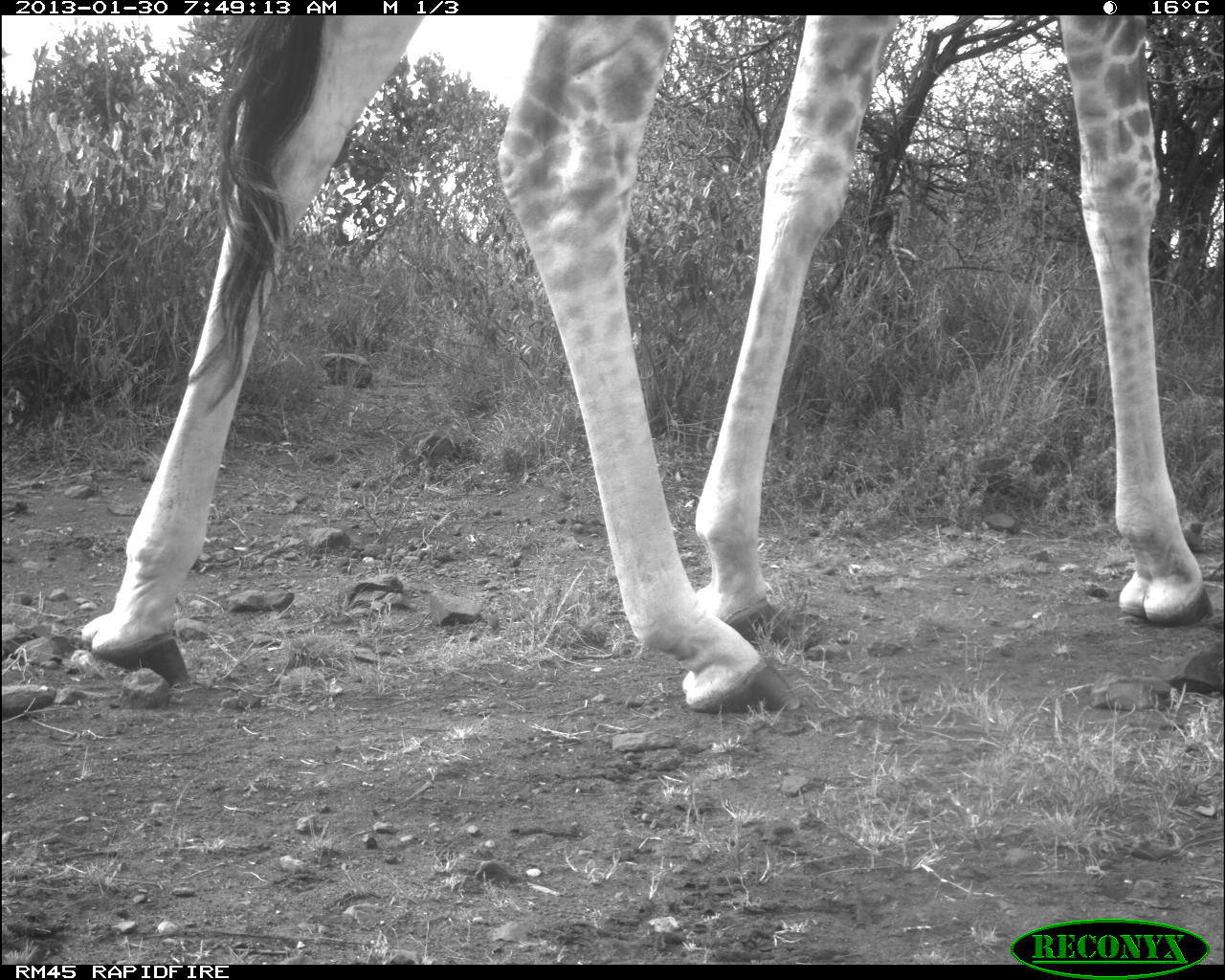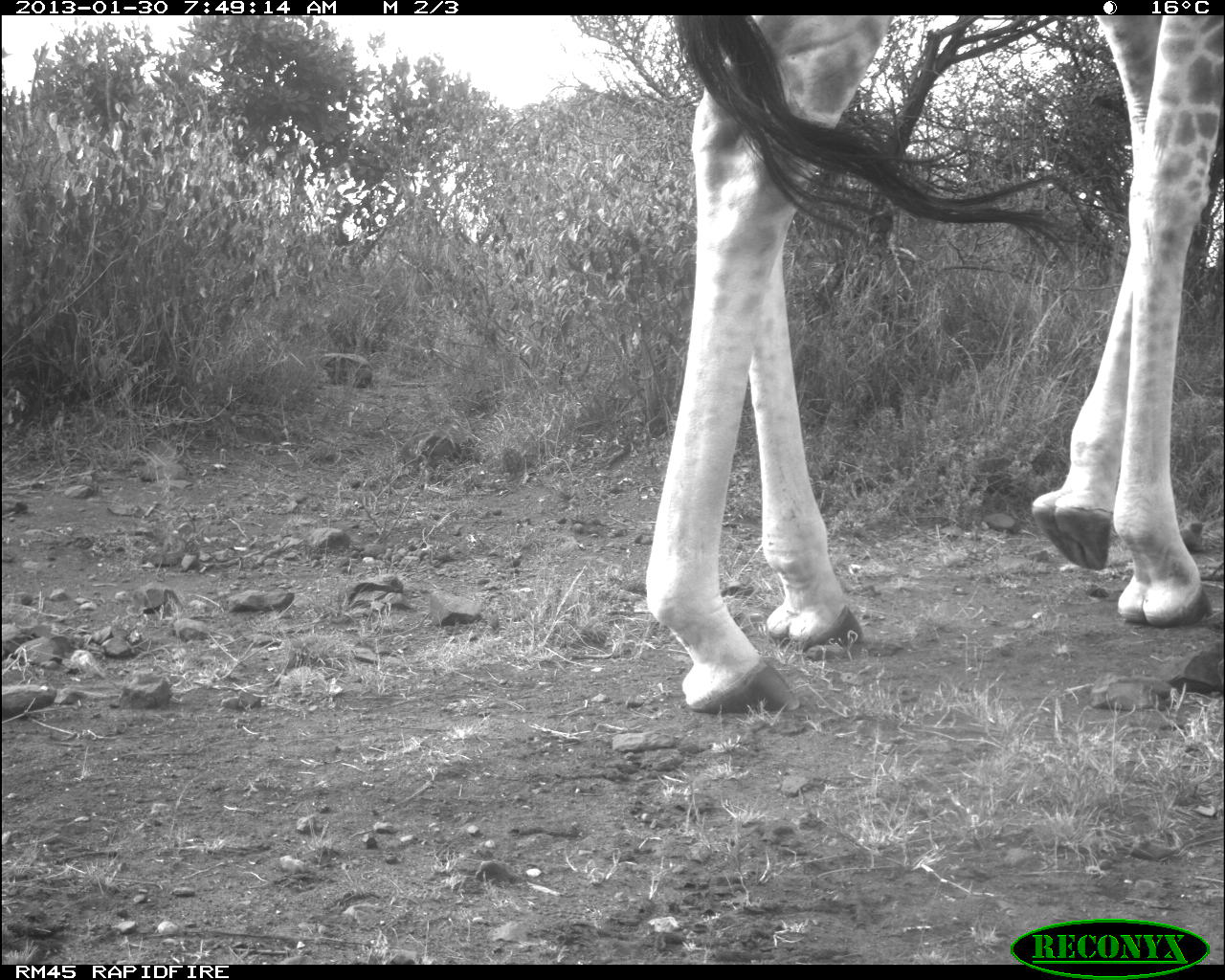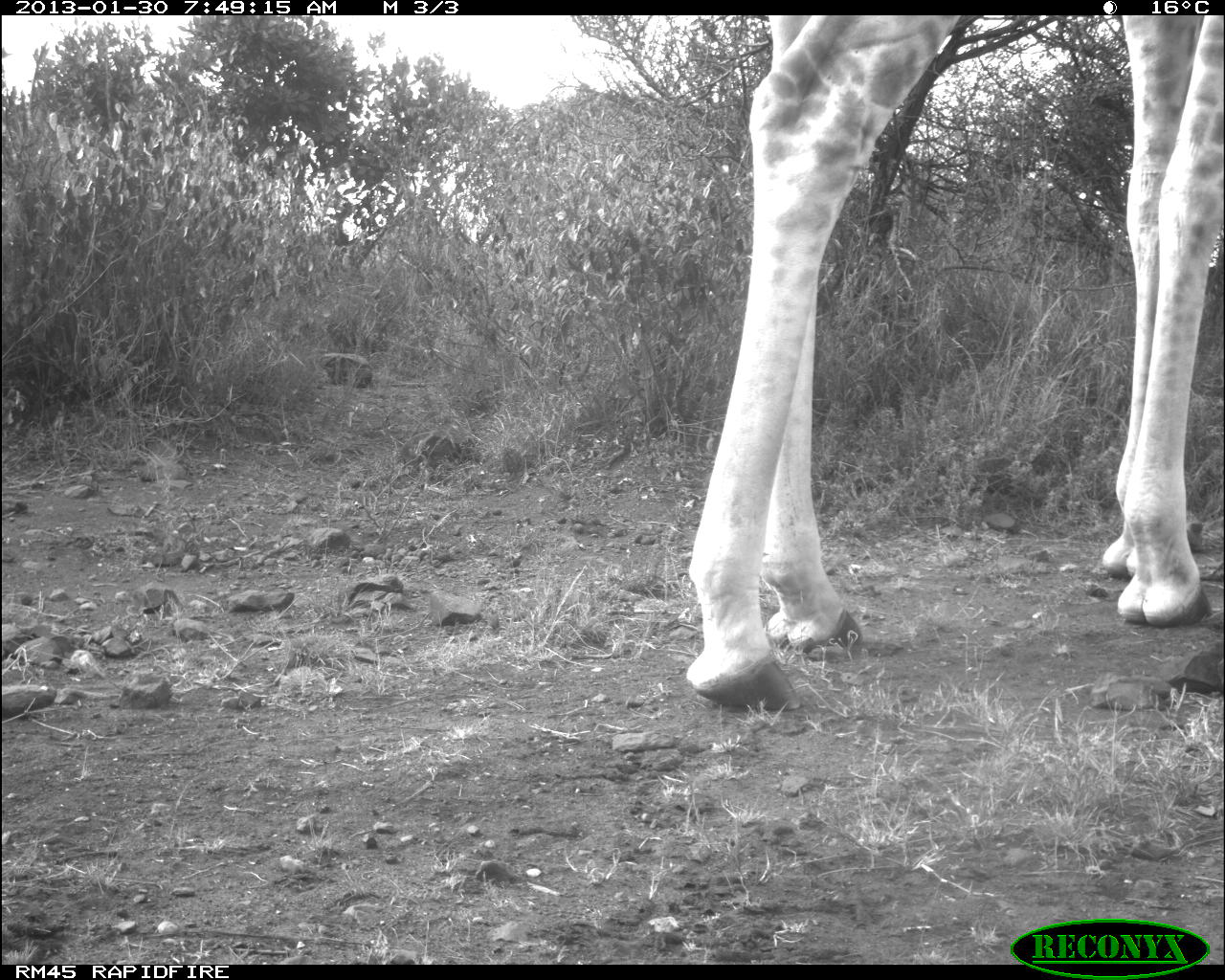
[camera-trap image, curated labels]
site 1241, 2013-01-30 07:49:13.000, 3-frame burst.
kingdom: Animalia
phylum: Chordata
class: Mammalia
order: Artiodactyla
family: Giraffidae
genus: Giraffa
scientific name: Giraffa camelopardalis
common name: giraffe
Giraffa camelopardalis (giraffe), count 1.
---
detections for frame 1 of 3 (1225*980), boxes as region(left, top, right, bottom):
giraffa camelopardalis: region(71, 17, 1213, 717)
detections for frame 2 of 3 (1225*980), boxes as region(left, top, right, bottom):
giraffa camelopardalis: region(643, 14, 1224, 722)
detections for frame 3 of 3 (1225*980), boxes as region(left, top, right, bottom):
giraffa camelopardalis: region(676, 16, 1222, 713)